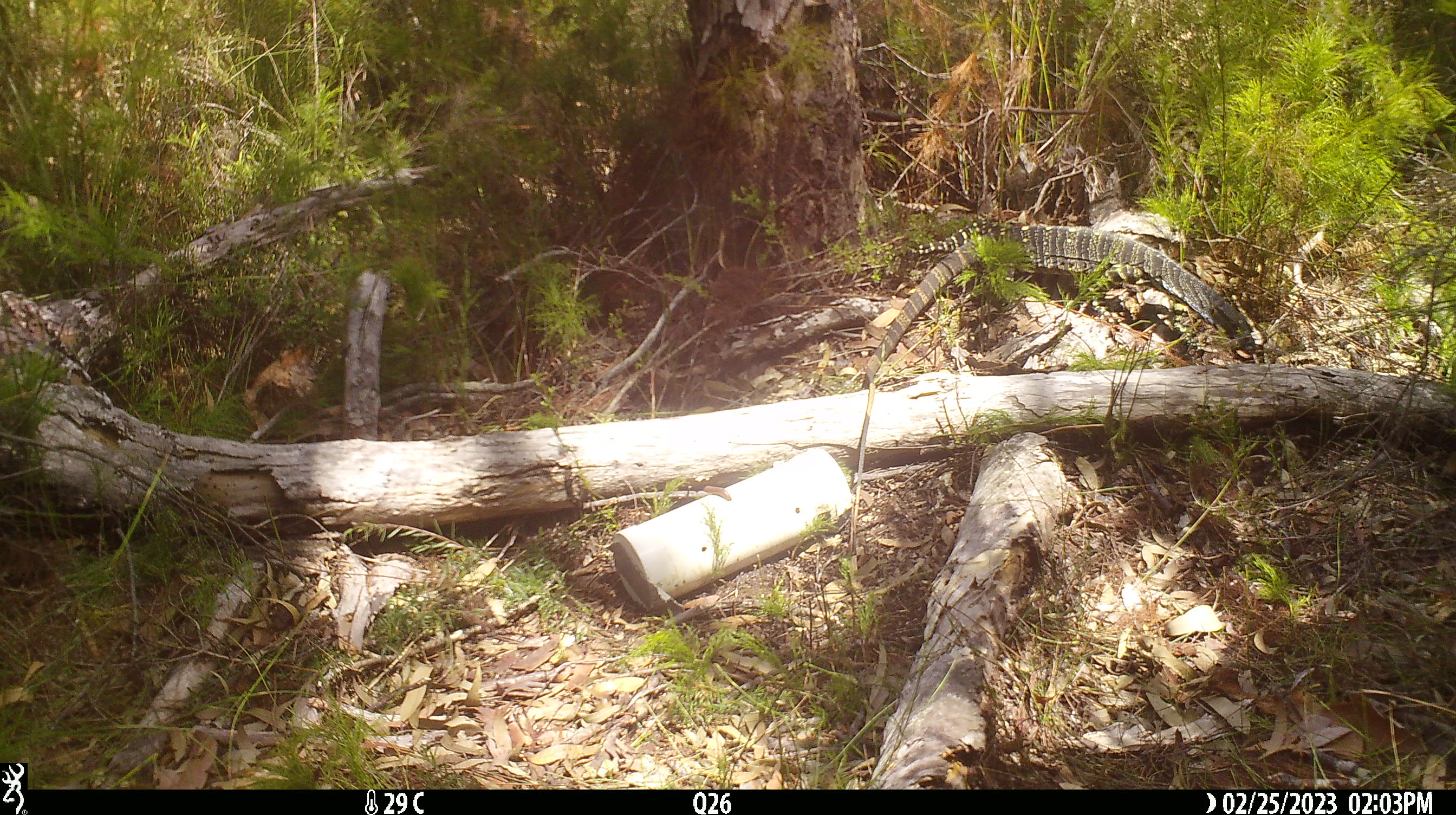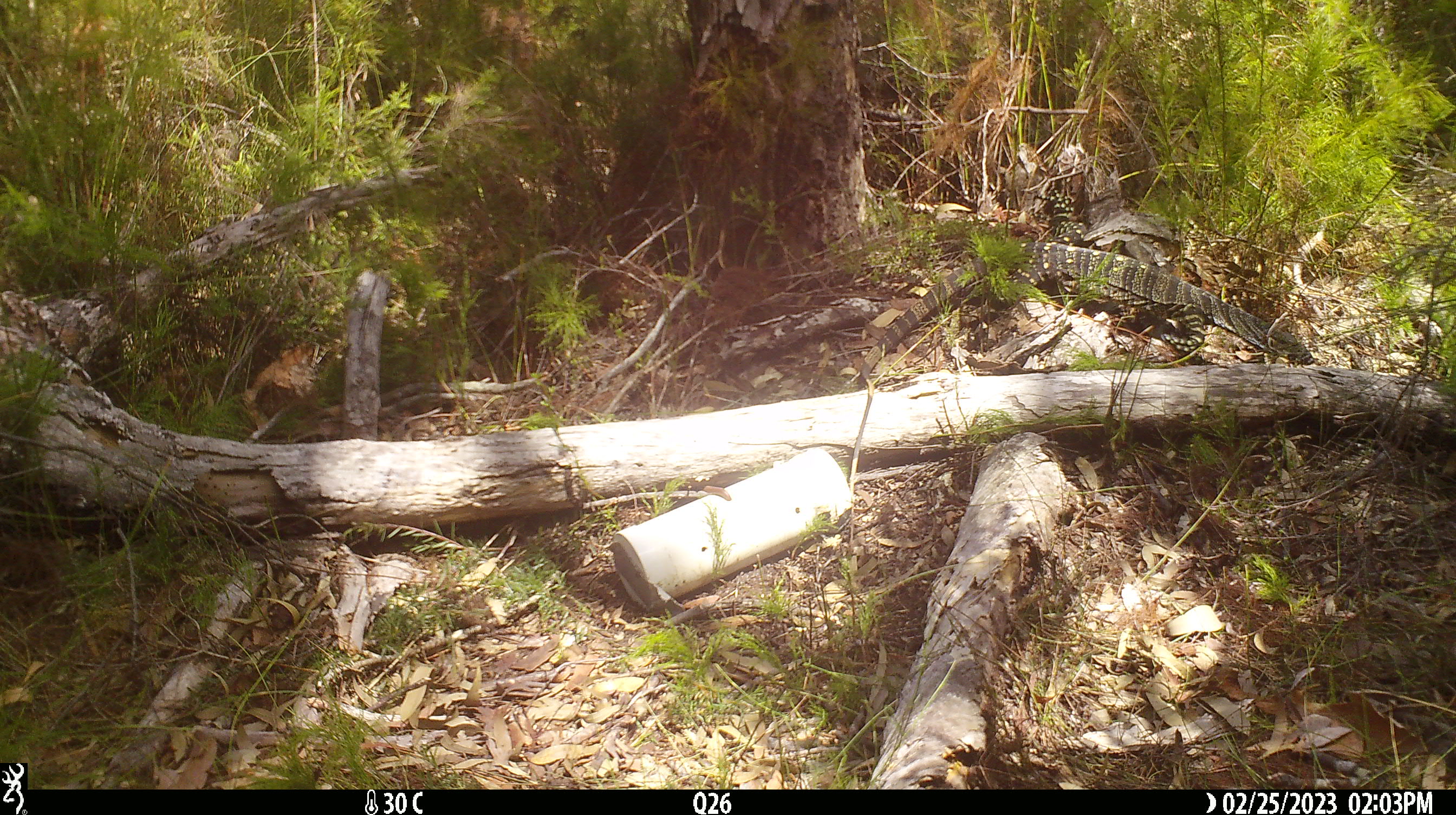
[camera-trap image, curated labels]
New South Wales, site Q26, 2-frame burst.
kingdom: Animalia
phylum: Chordata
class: Reptilia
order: Squamata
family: Varanidae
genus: Varanus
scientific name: Varanus varius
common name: lace monitor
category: goanna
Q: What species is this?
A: Goanna (lace monitor) (Varanus varius).